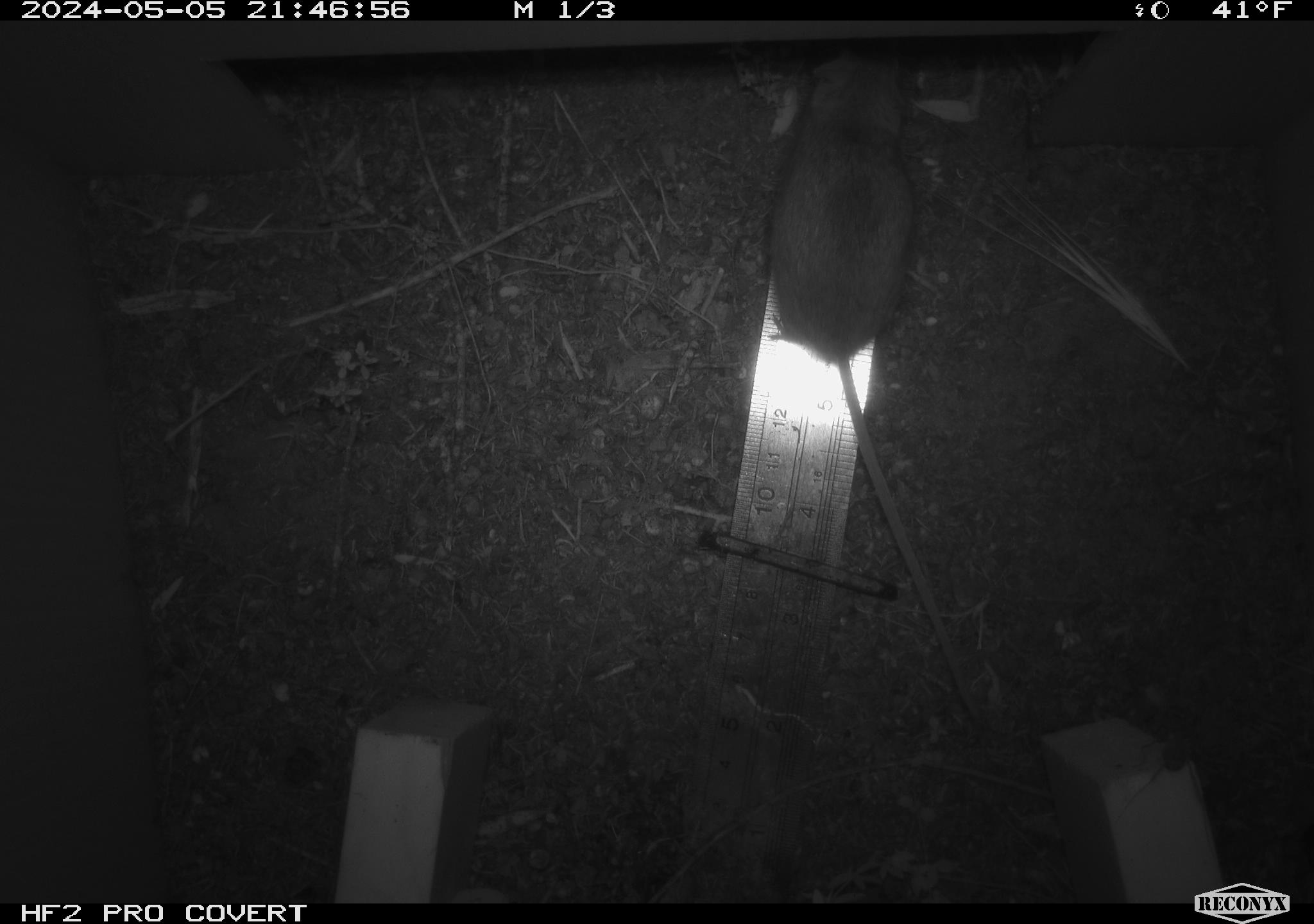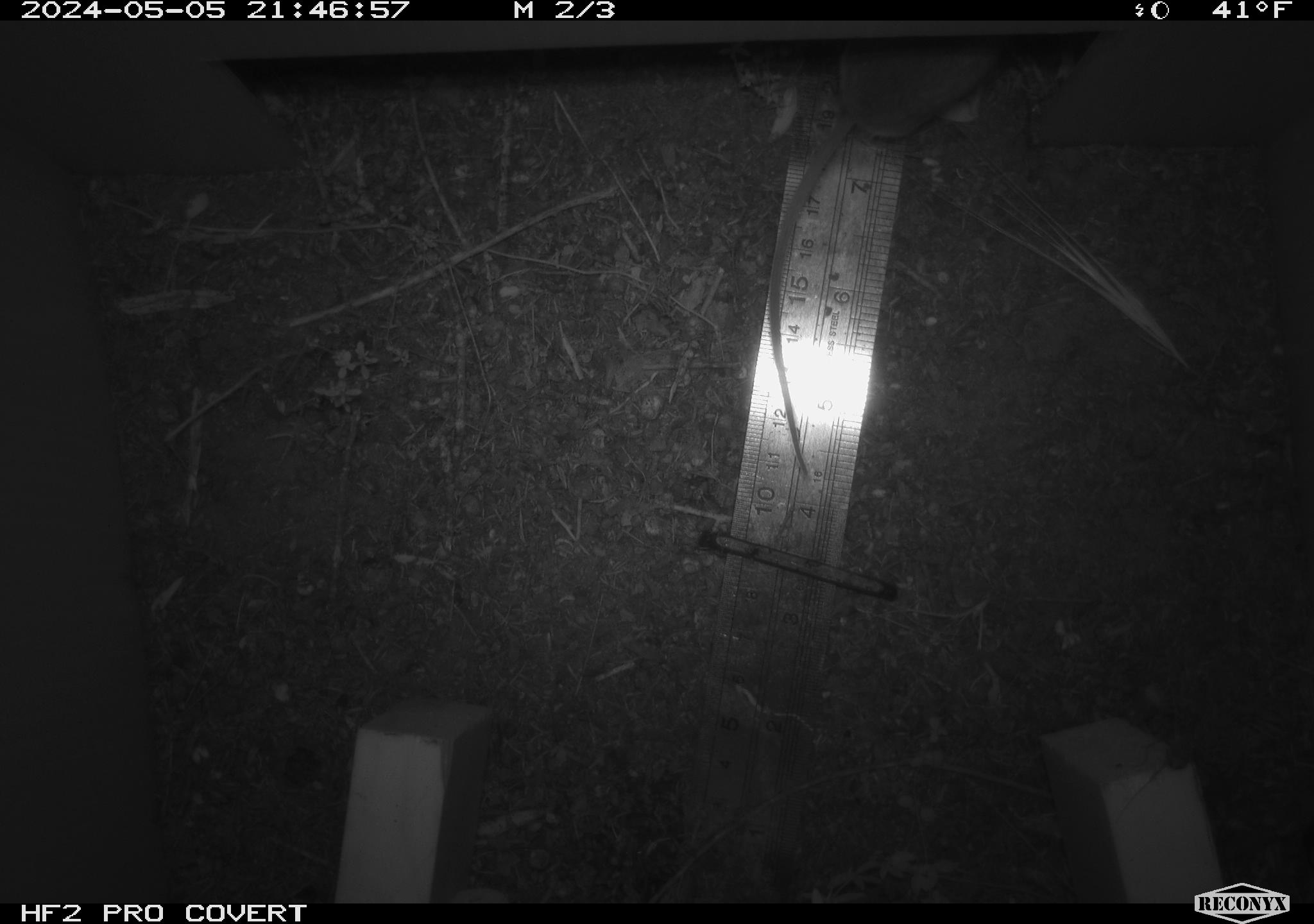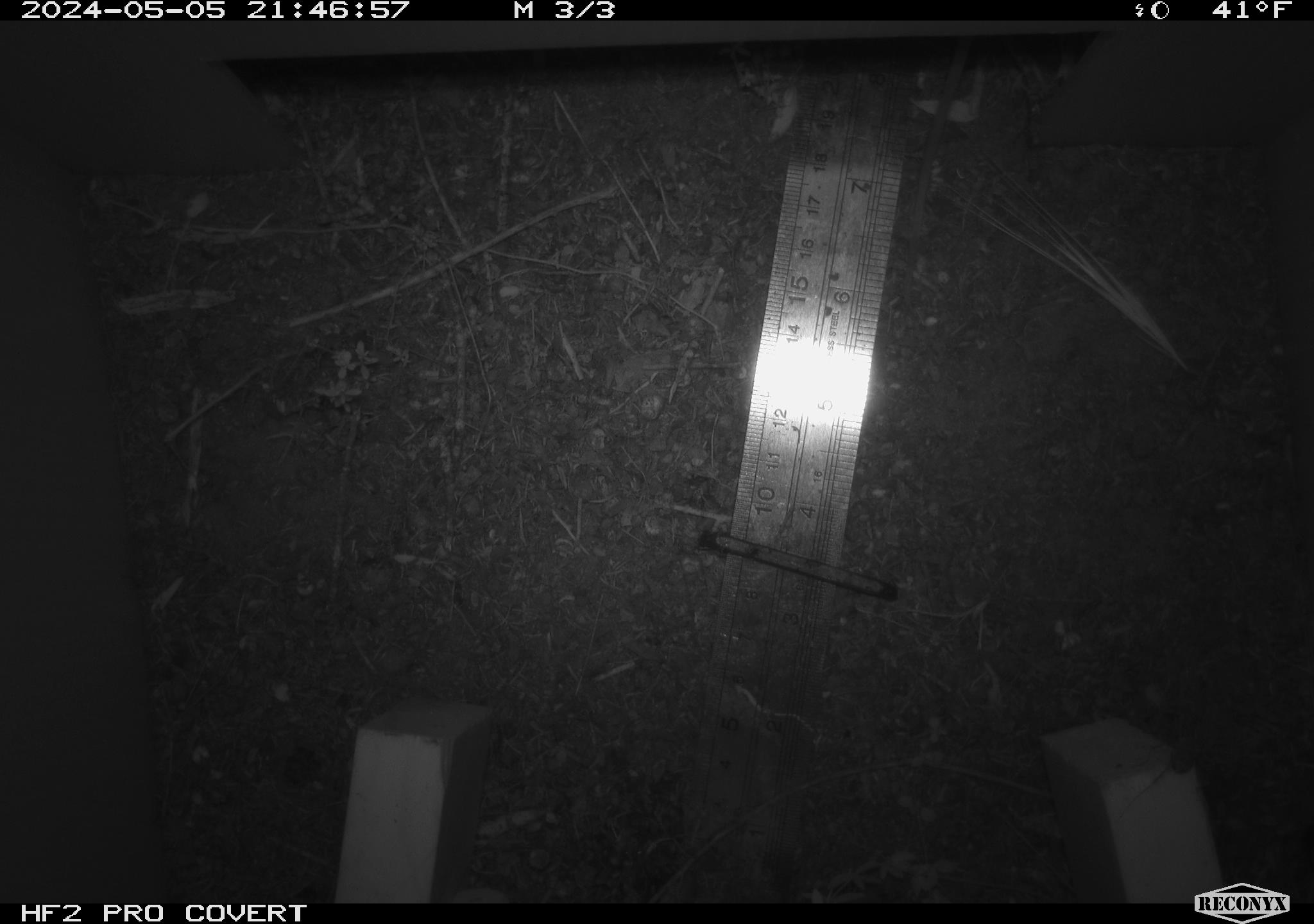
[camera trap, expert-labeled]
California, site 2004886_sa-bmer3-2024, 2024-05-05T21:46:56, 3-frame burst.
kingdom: Animalia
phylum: Chordata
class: Mammalia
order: Rodentia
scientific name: Rodentia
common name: mouse species